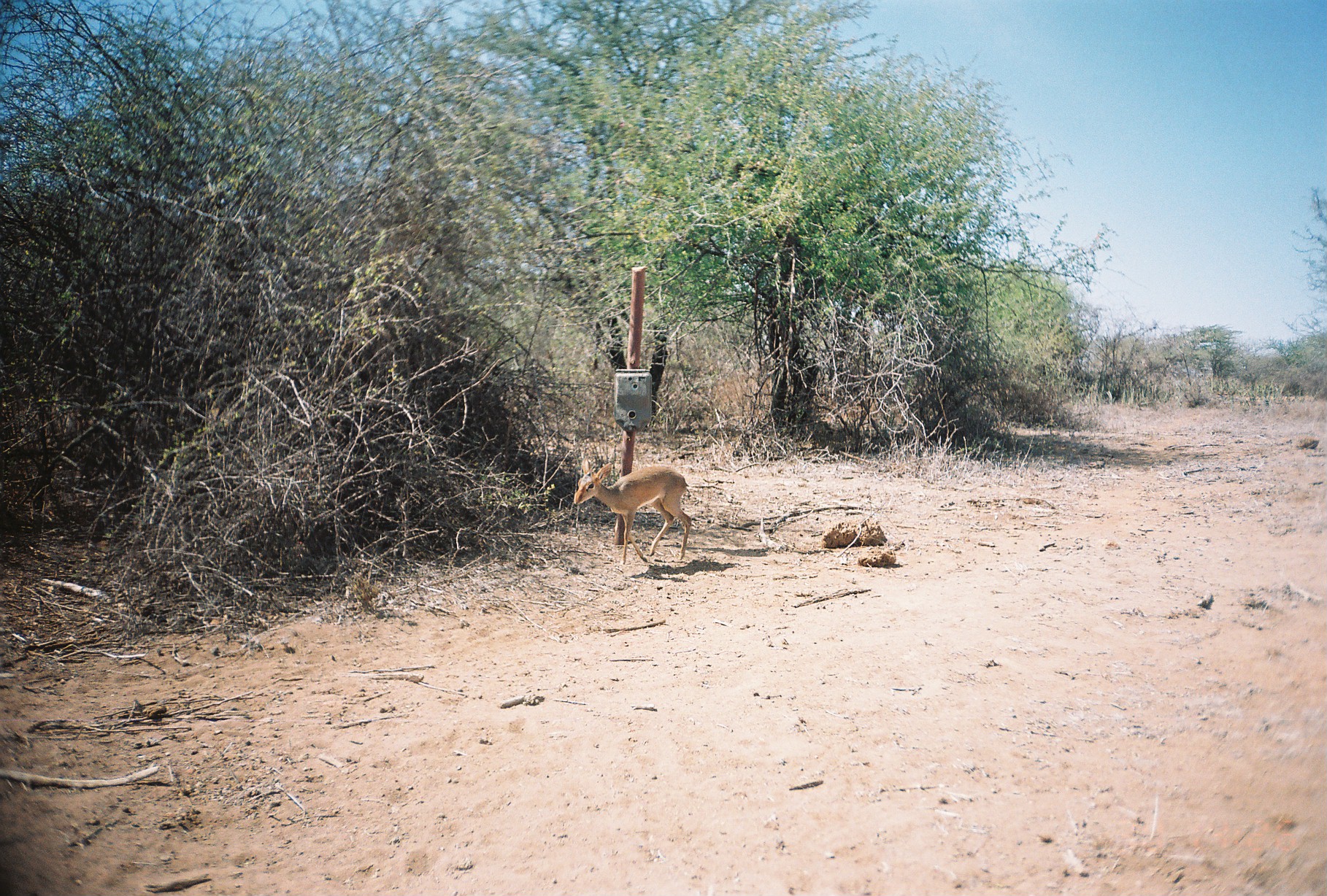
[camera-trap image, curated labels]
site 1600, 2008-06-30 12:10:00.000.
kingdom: Animalia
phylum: Chordata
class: Mammalia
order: Artiodactyla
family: Bovidae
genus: Madoqua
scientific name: Madoqua guentheri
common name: günther's dik-dik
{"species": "Madoqua guentheri (günther's dik-dik)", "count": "1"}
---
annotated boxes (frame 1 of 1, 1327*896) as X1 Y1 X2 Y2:
madoqua guentheri: 574 459 692 564